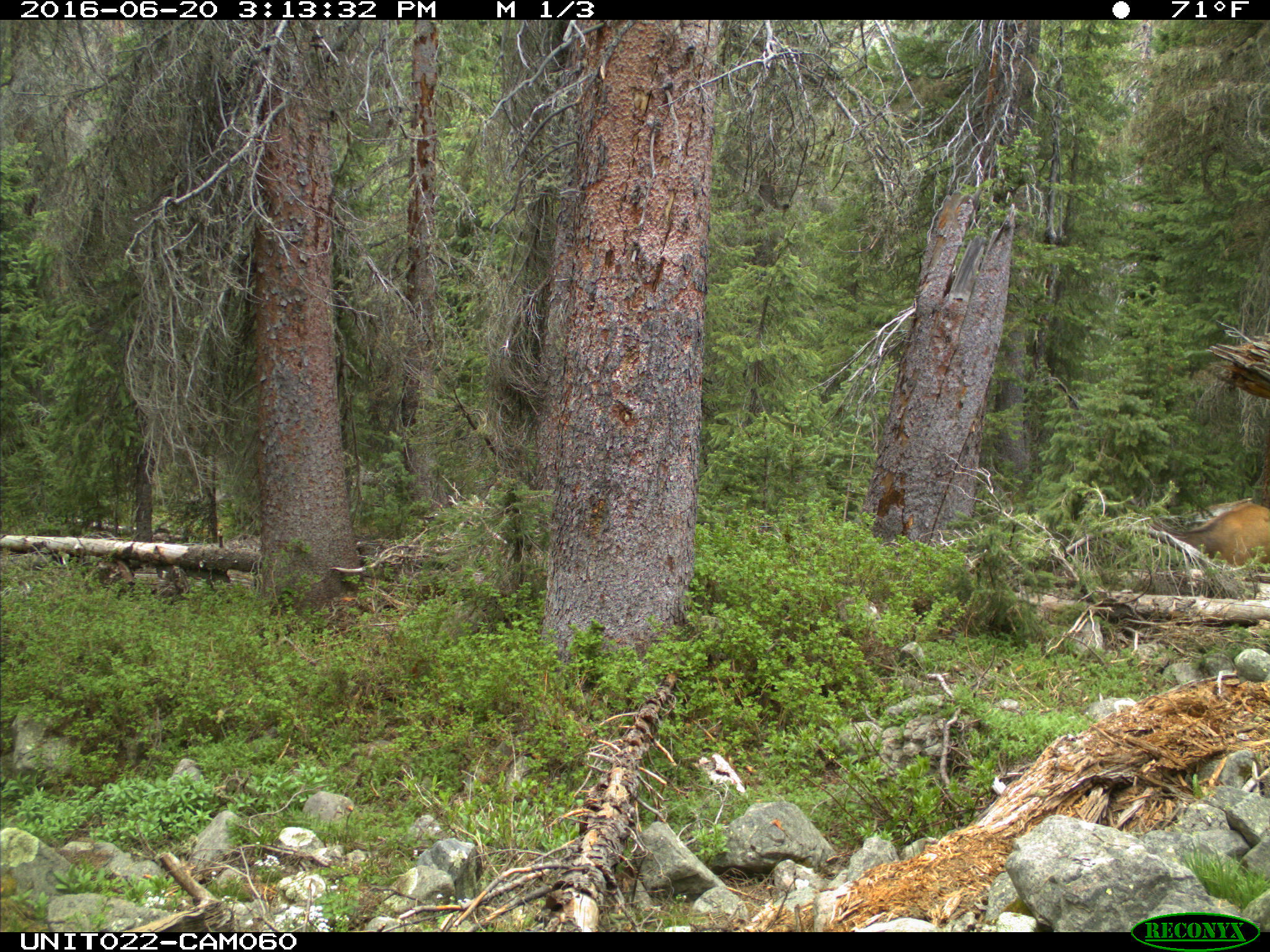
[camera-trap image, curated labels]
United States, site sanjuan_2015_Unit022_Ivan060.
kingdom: Animalia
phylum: Chordata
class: Mammalia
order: Artiodactyla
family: Cervidae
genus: Cervus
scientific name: Cervus elaphus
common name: red deer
Cervus elaphus (red deer).